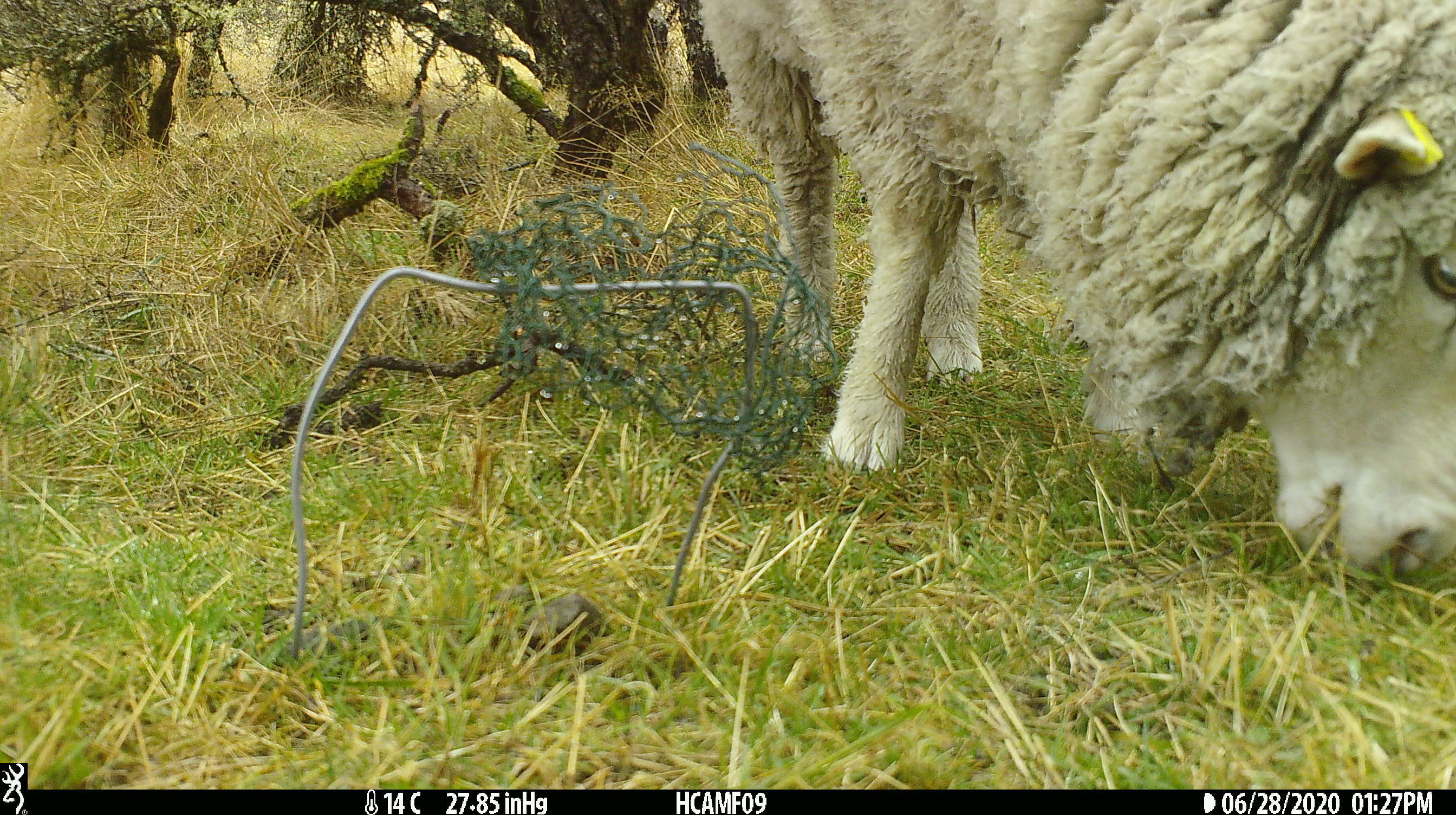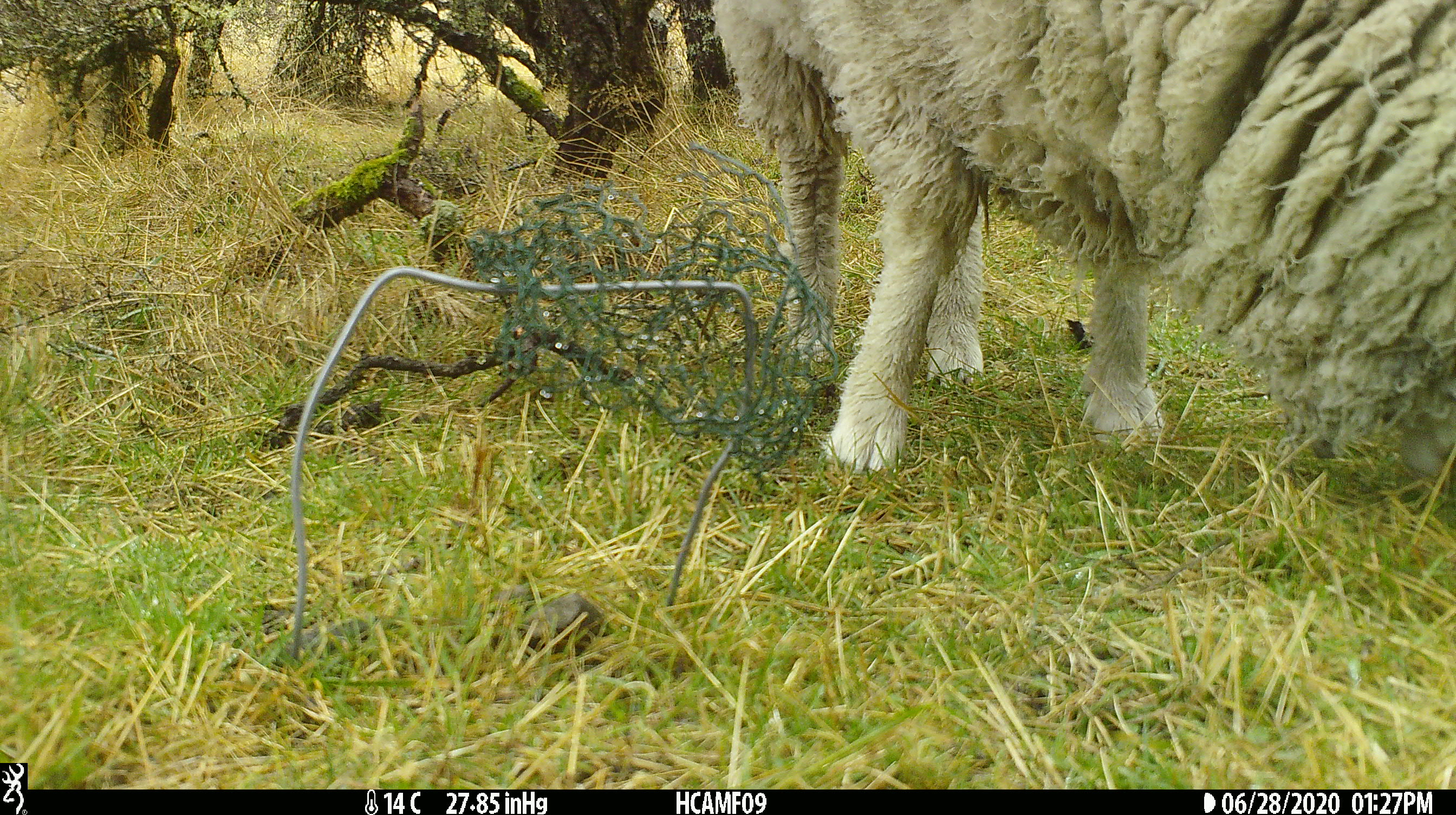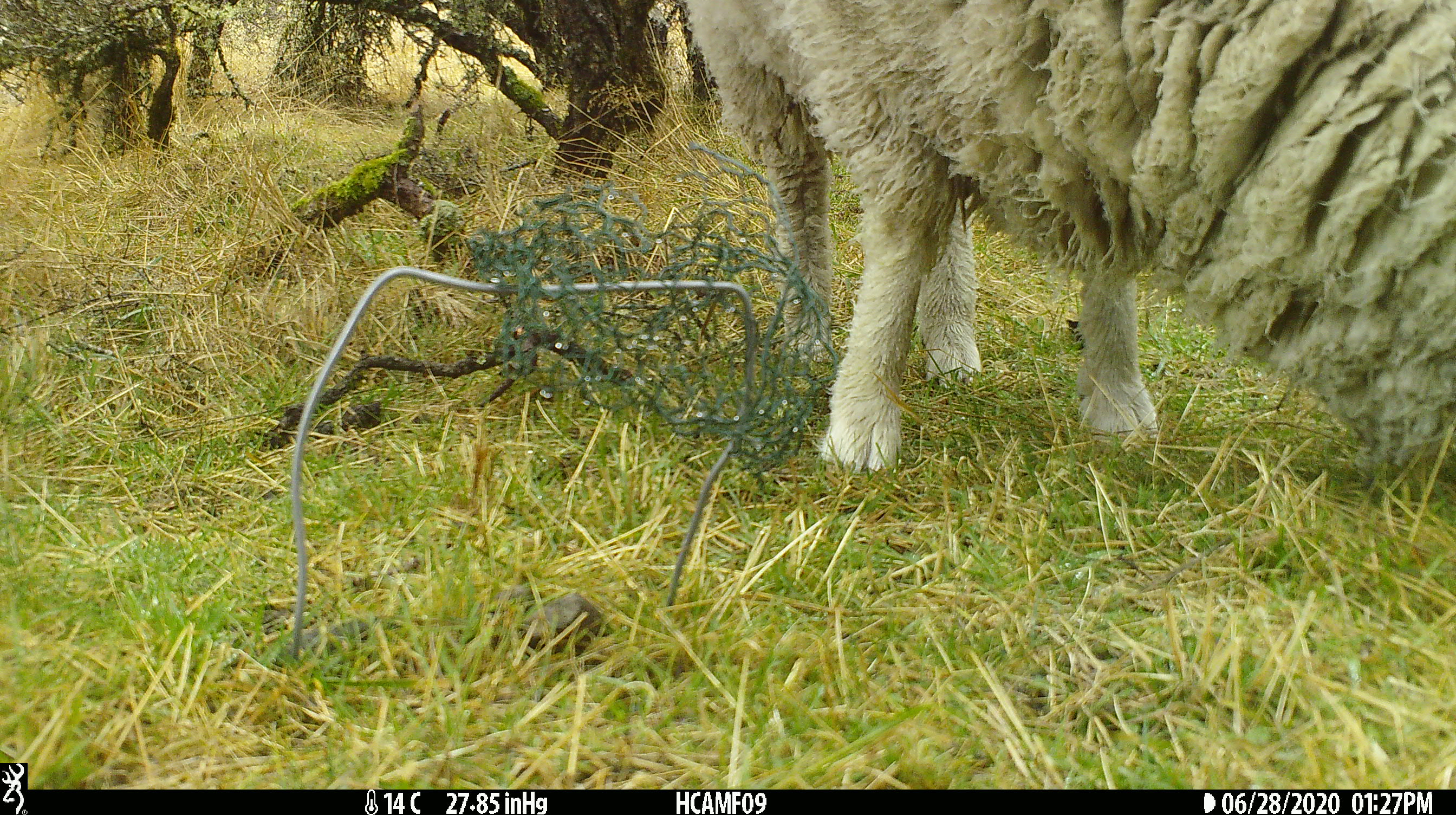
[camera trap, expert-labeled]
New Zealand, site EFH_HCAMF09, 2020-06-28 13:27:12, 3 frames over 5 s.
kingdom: Animalia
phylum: Chordata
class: Mammalia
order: Artiodactyla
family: Bovidae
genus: Ovis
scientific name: Ovis aries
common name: domestic sheep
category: sheep